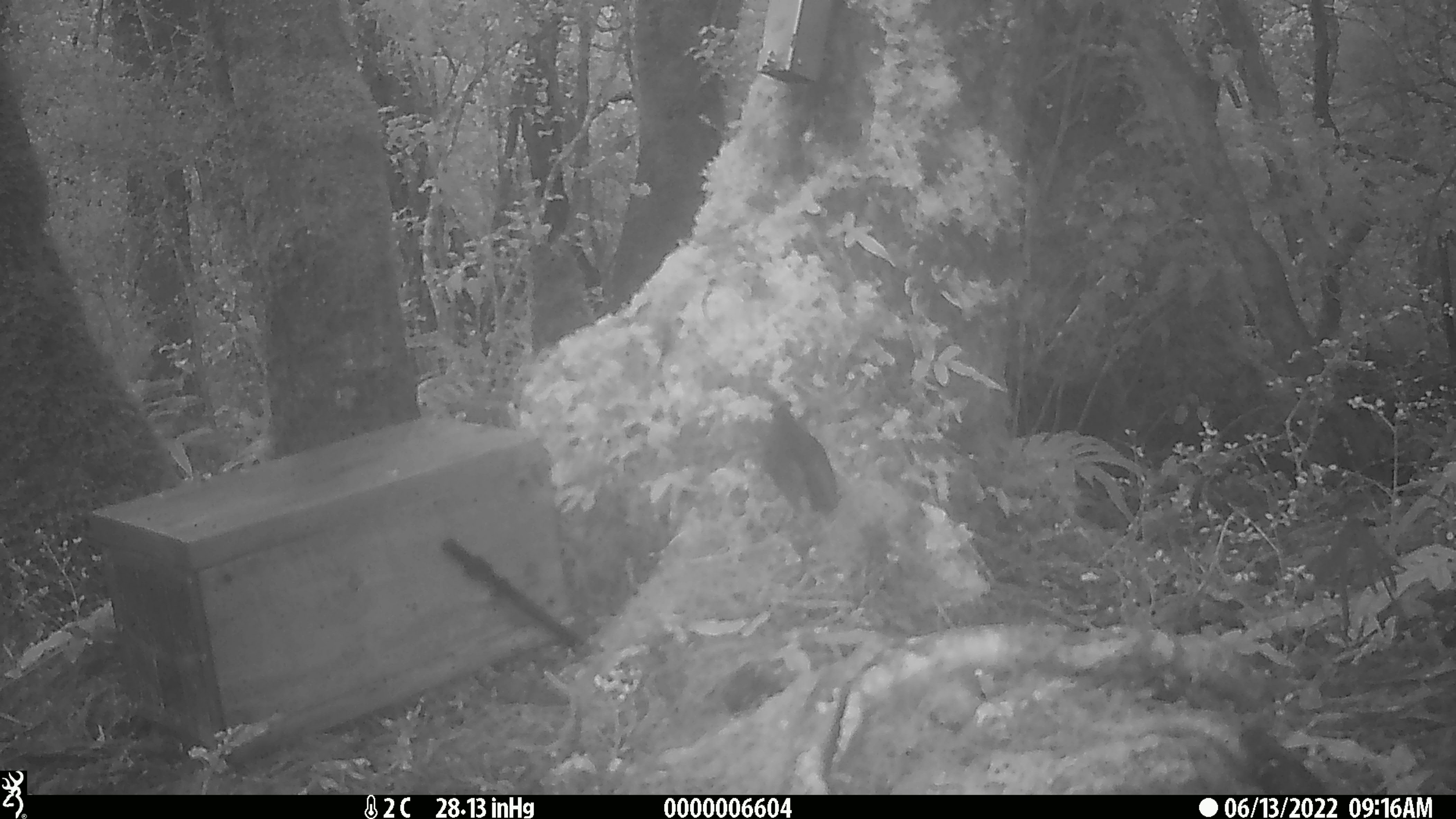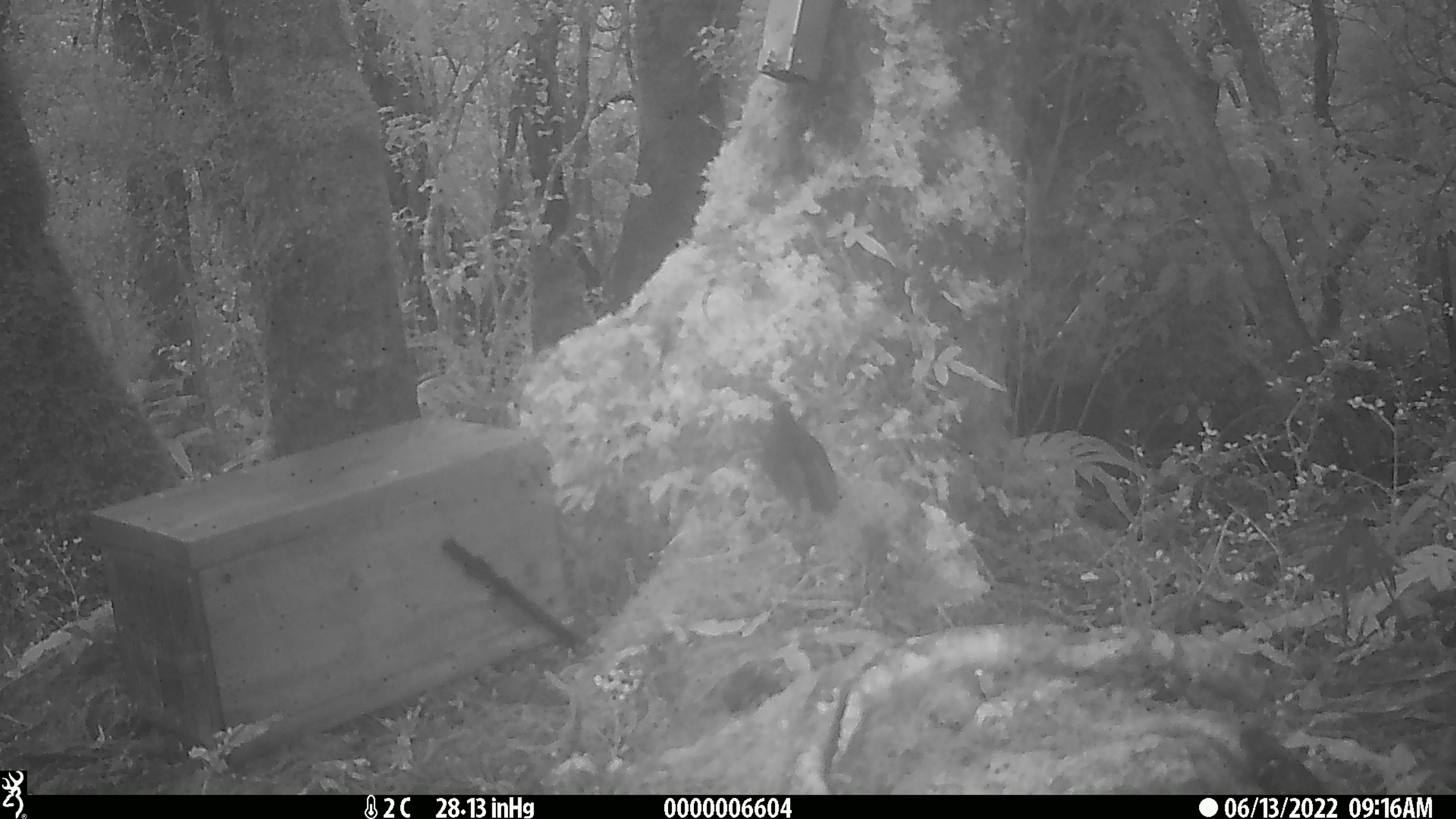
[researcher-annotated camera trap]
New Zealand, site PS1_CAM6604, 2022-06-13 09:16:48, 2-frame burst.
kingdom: Animalia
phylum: Chordata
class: Aves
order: Passeriformes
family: Petroicidae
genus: Petroica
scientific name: Petroica australis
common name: new zealand robin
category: robin